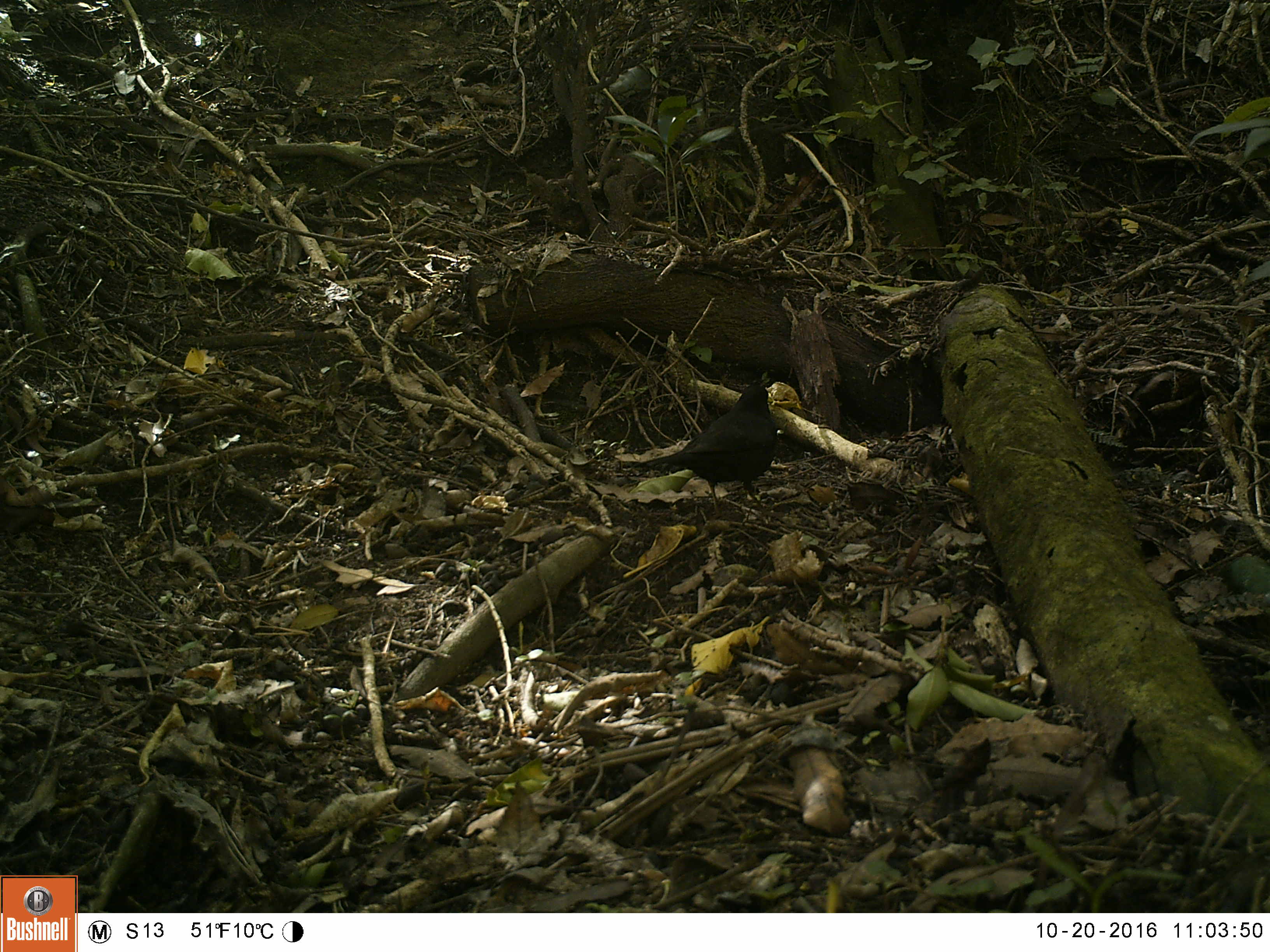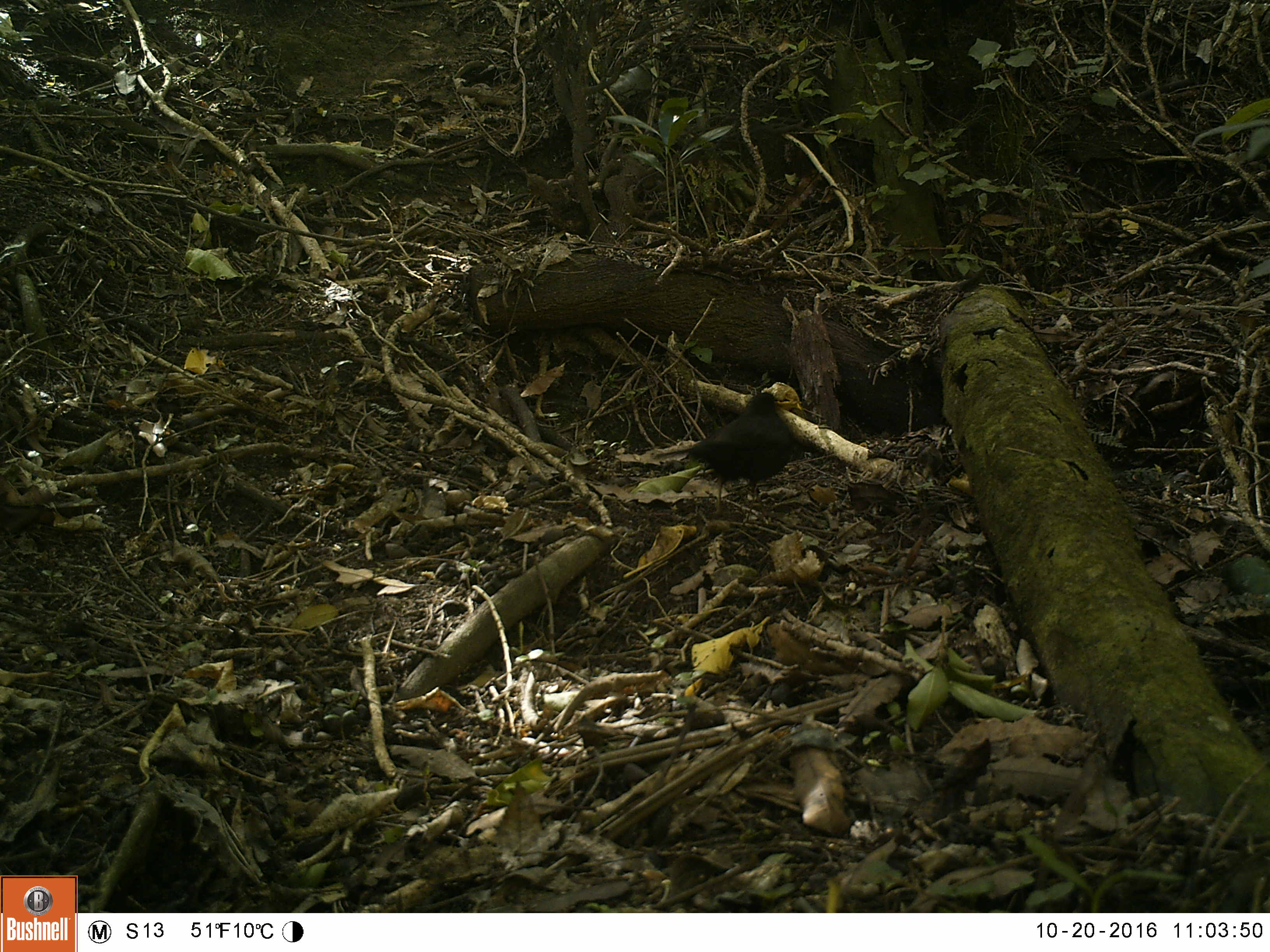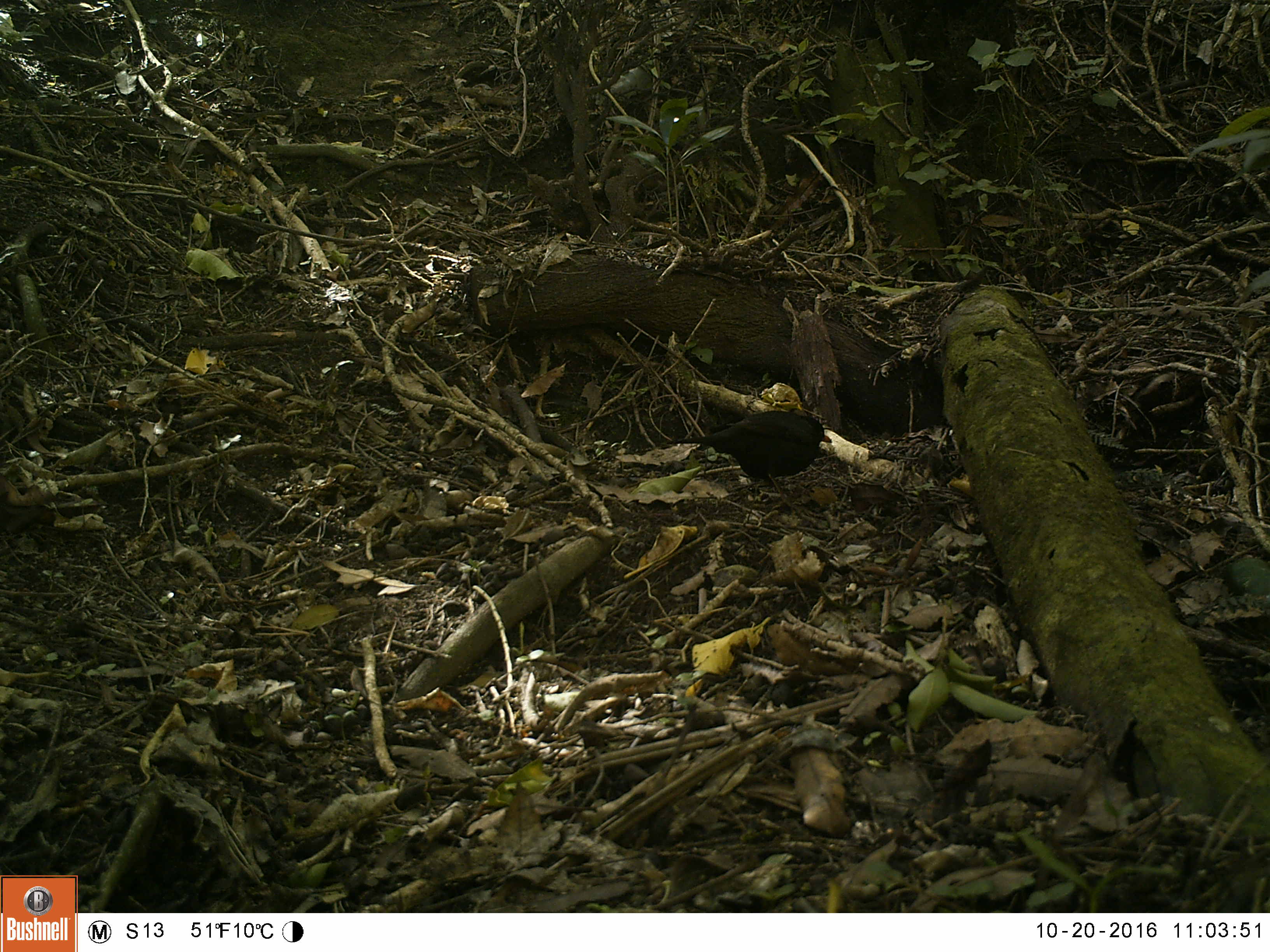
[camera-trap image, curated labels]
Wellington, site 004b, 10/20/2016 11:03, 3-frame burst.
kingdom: Animalia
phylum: Chordata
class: Aves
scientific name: Aves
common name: bird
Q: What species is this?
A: Bird (Aves).